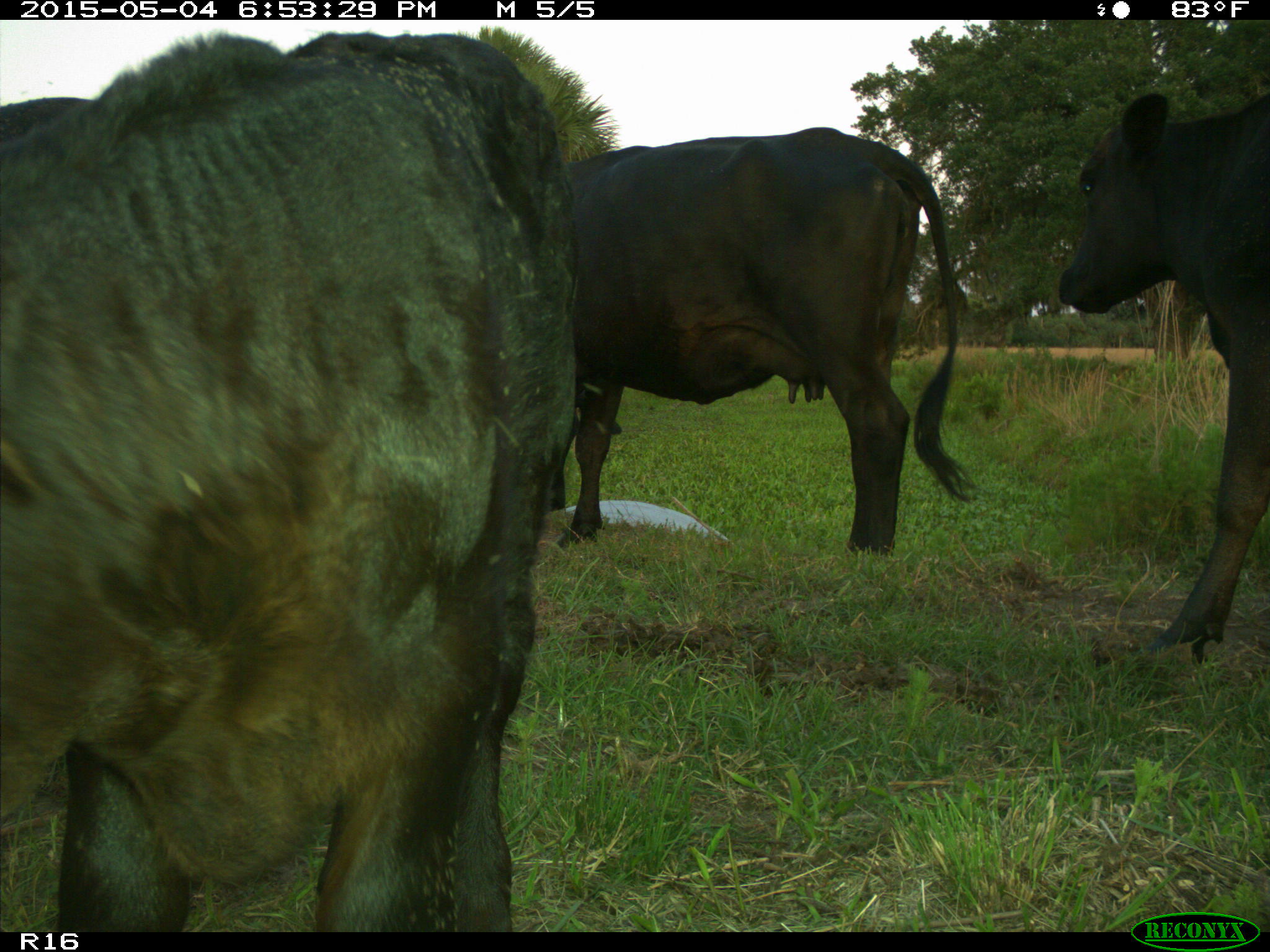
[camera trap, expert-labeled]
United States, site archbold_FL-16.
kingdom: Animalia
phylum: Chordata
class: Mammalia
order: Artiodactyla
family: Bovidae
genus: Bos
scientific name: Bos taurus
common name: domestic cow